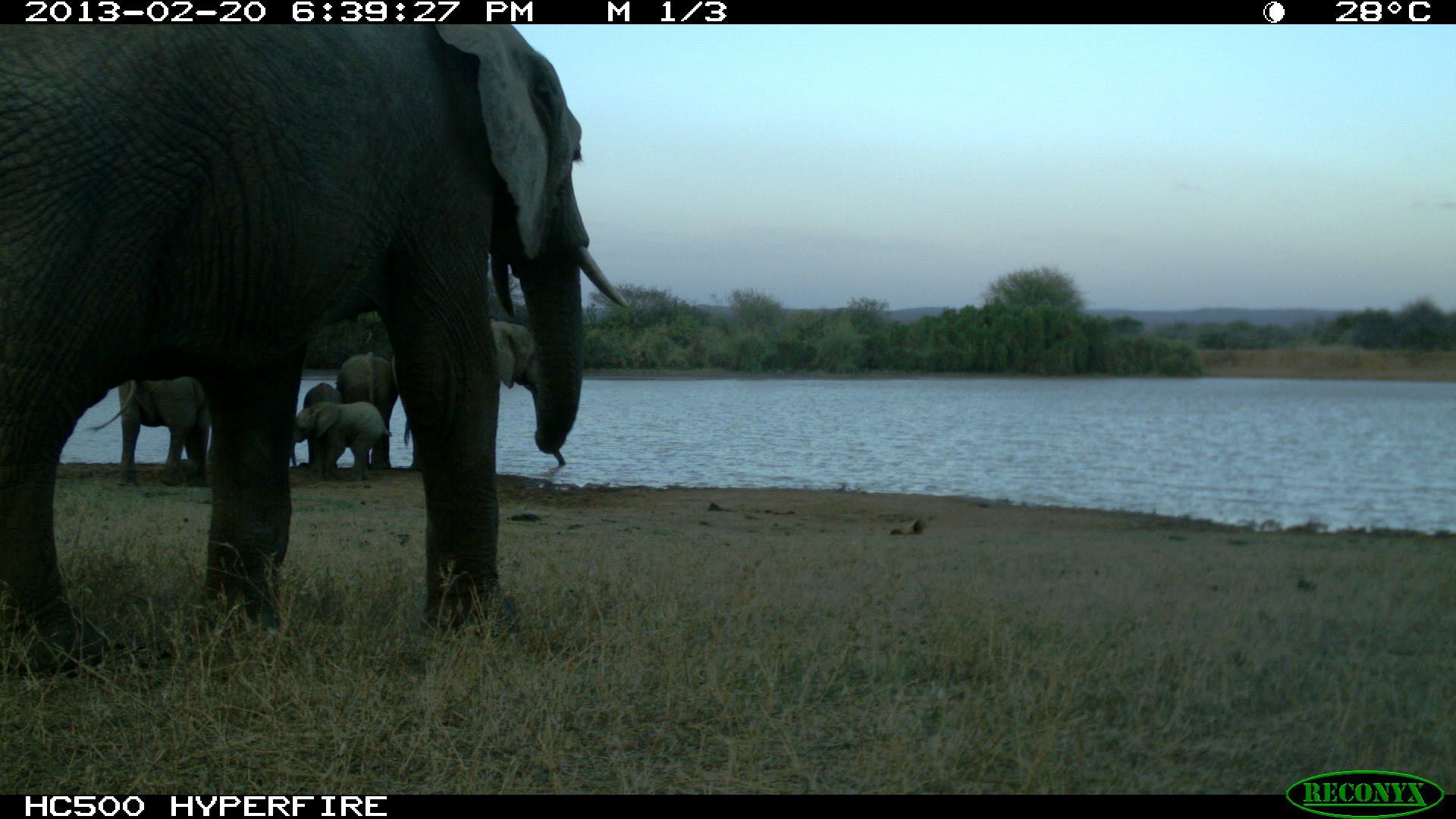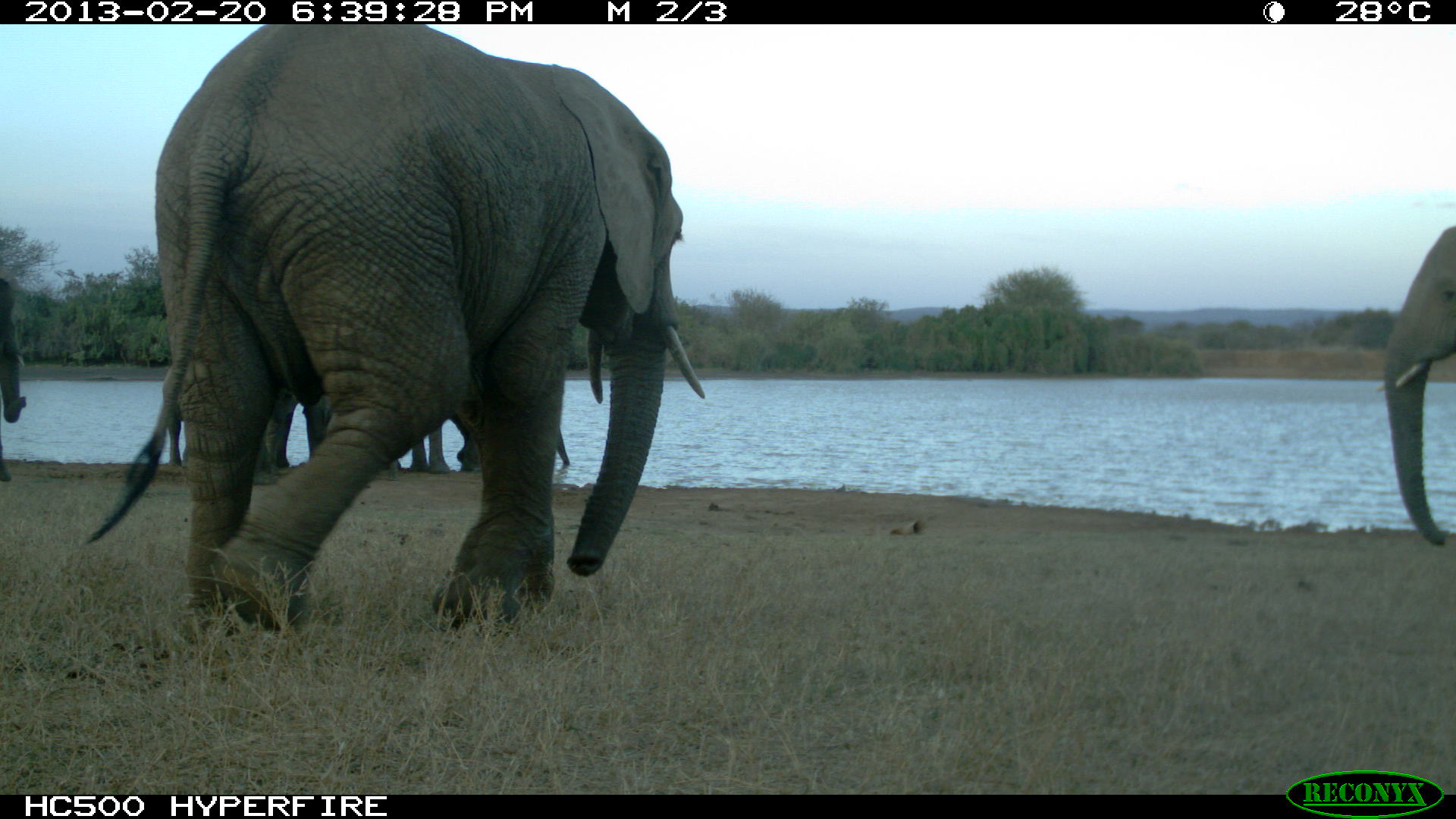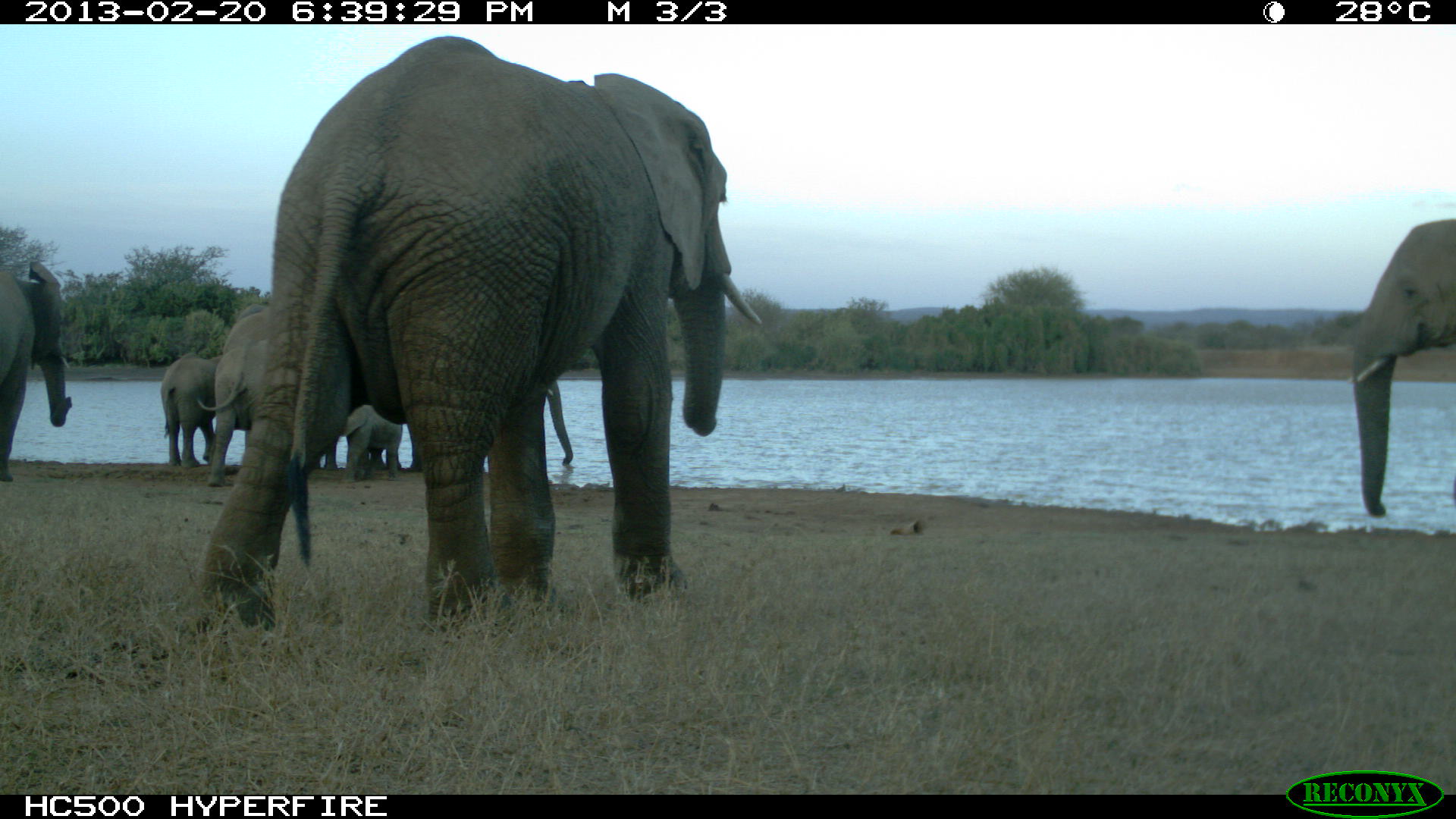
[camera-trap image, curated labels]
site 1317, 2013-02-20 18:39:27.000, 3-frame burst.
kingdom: Animalia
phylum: Chordata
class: Mammalia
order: Proboscidea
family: Elephantidae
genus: Loxodonta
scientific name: Loxodonta africana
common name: african bush elephant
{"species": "Loxodonta africana (african bush elephant)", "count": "8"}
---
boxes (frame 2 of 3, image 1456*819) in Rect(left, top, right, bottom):
loxodonta africana: Rect(83, 24, 707, 637); Rect(1376, 224, 1454, 543); Rect(166, 353, 331, 488); Rect(405, 355, 570, 473); Rect(0, 274, 27, 485)